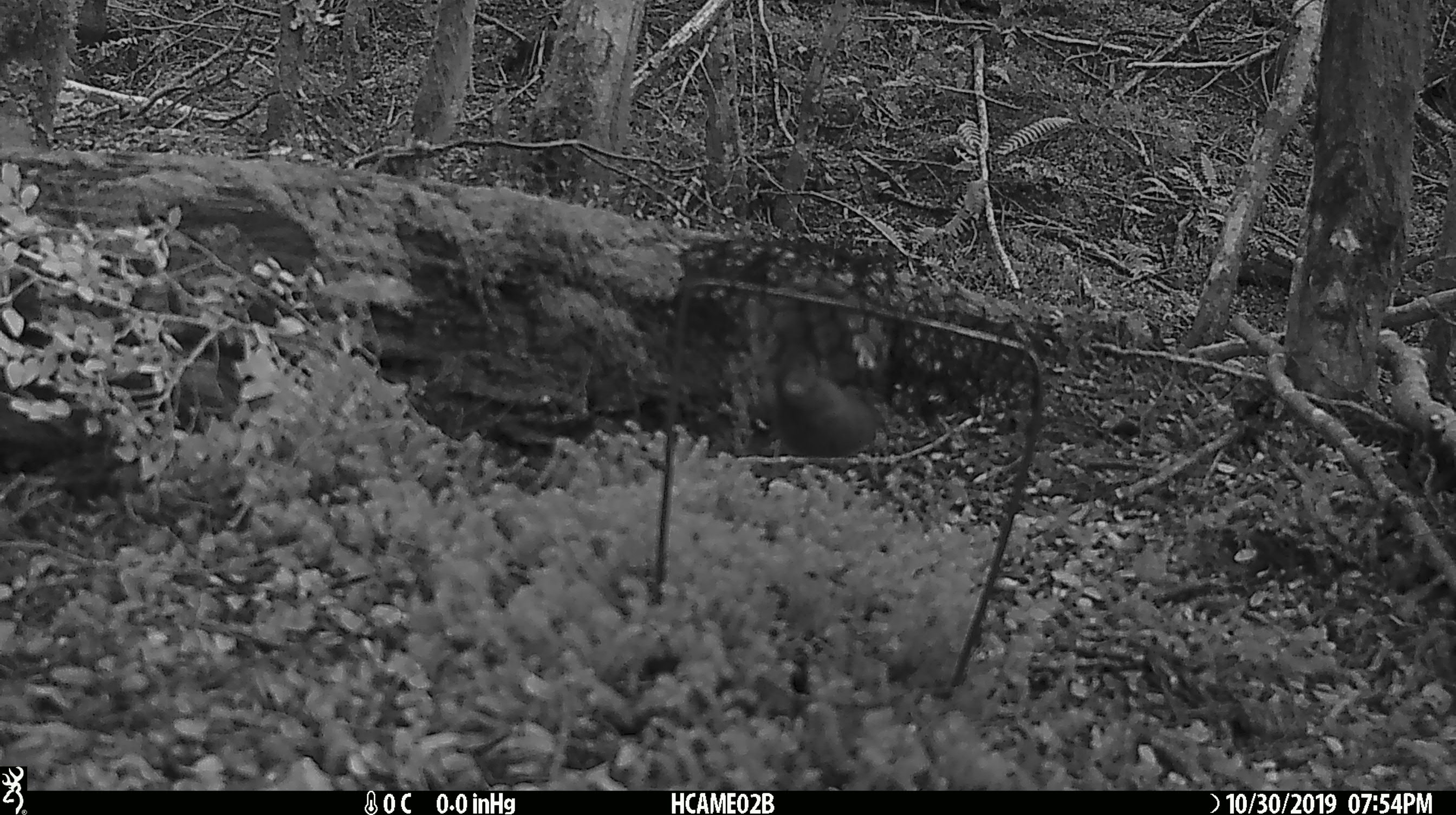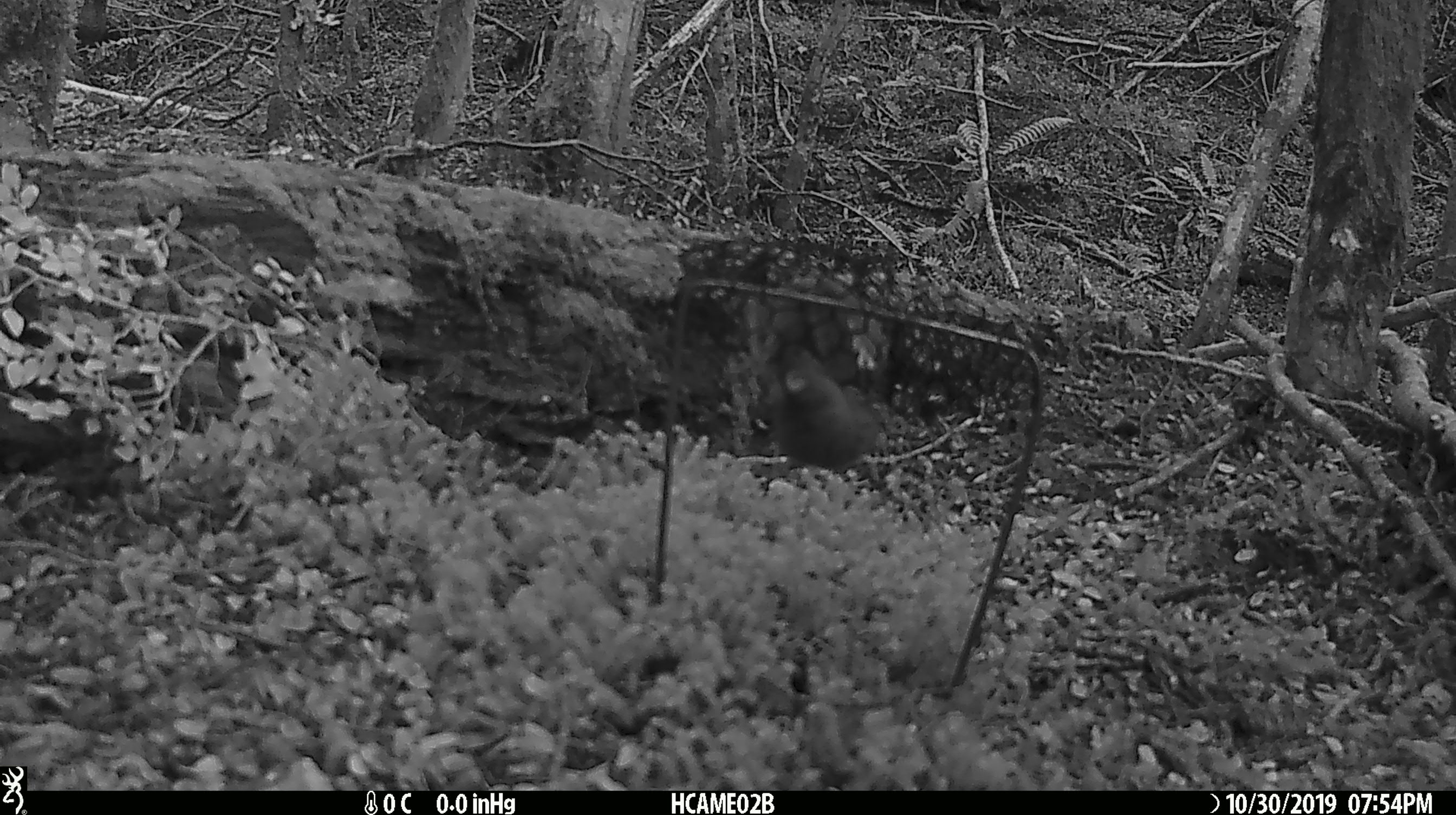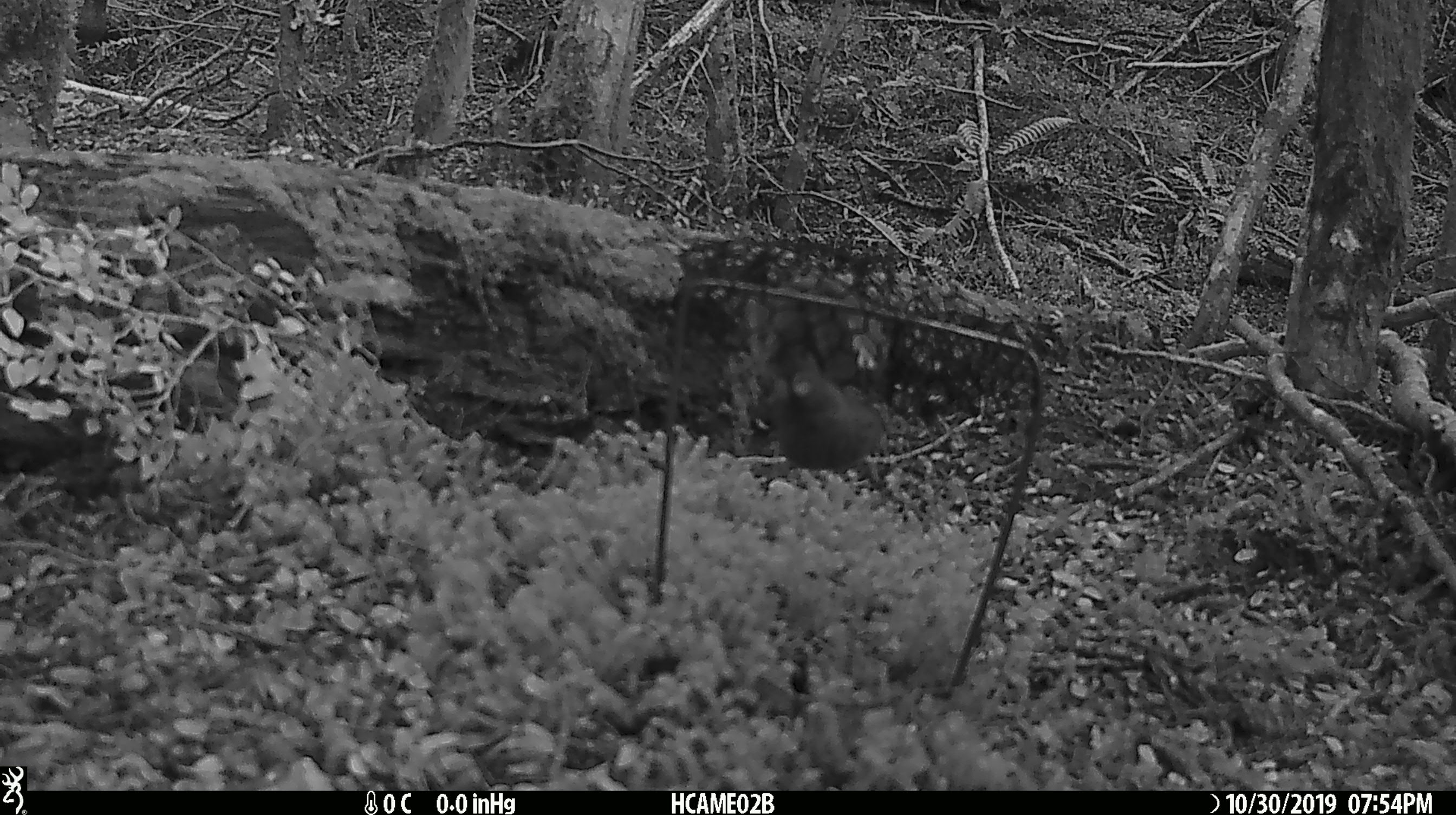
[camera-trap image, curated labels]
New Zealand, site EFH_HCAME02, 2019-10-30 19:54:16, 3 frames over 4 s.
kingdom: Animalia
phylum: Chordata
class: Mammalia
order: Rodentia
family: Muridae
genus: Mus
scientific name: Mus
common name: mouse